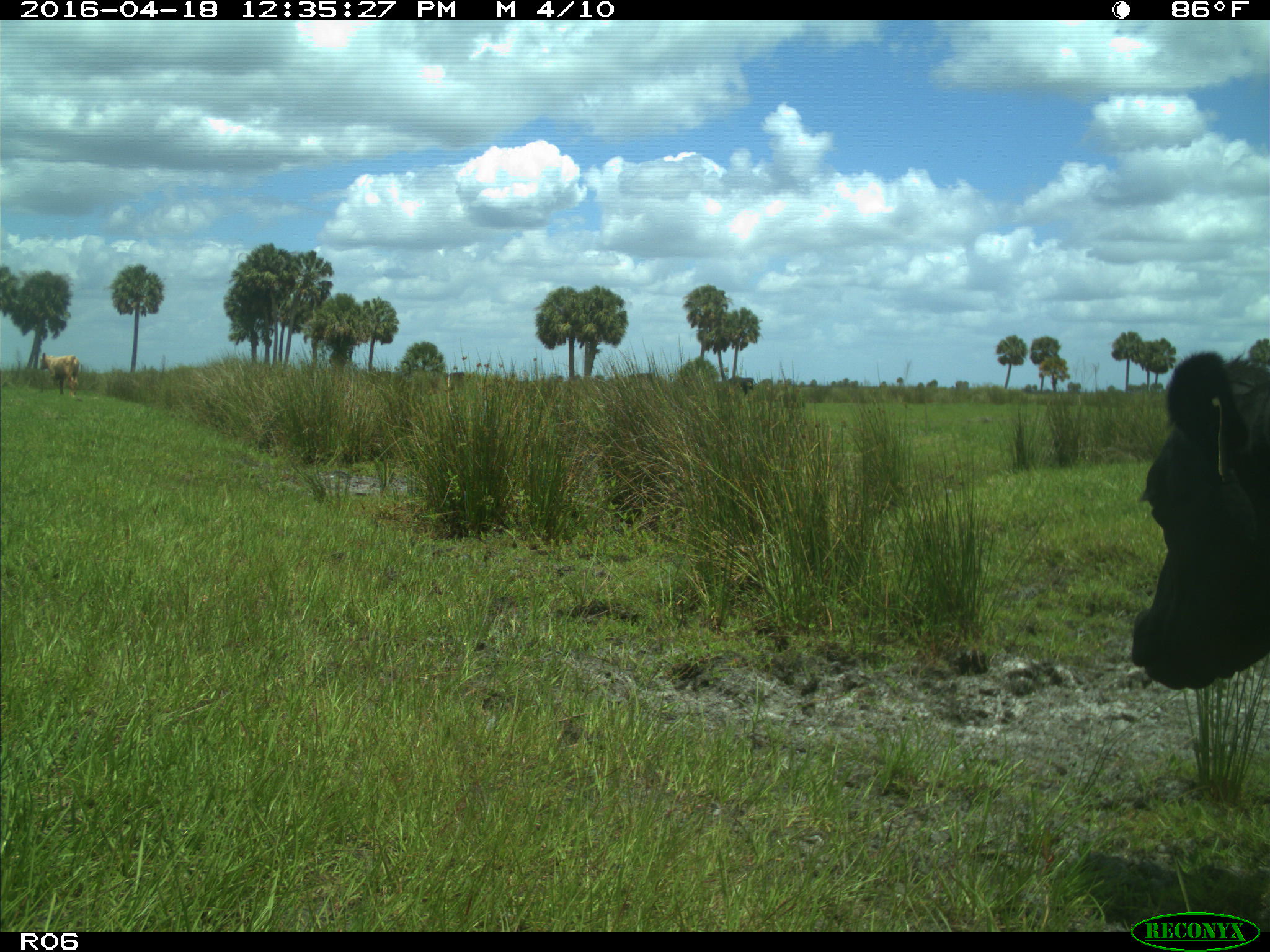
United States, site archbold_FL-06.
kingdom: Animalia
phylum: Chordata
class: Mammalia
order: Artiodactyla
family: Bovidae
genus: Bos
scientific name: Bos taurus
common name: domestic cow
Bos taurus (domestic cow).